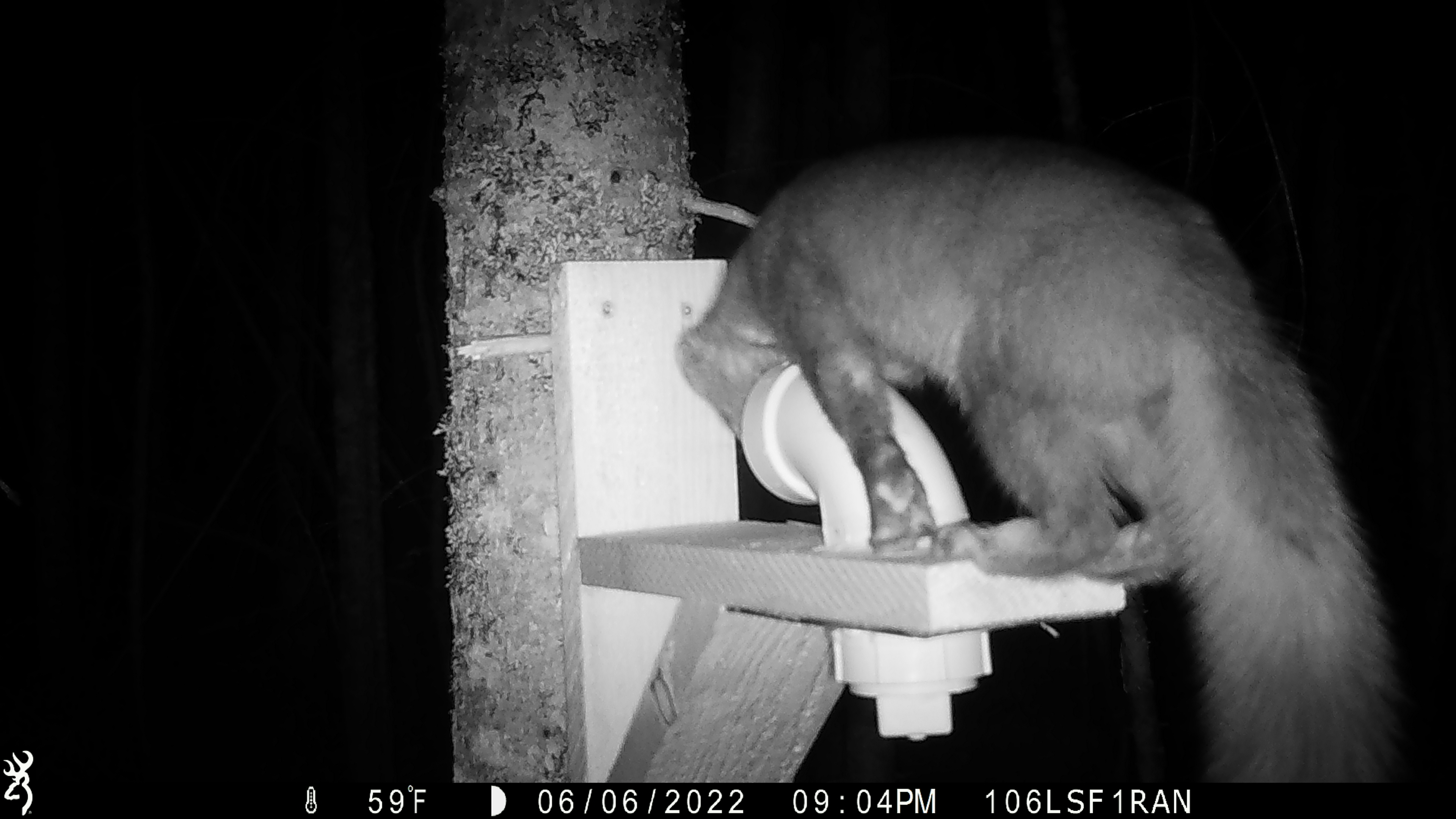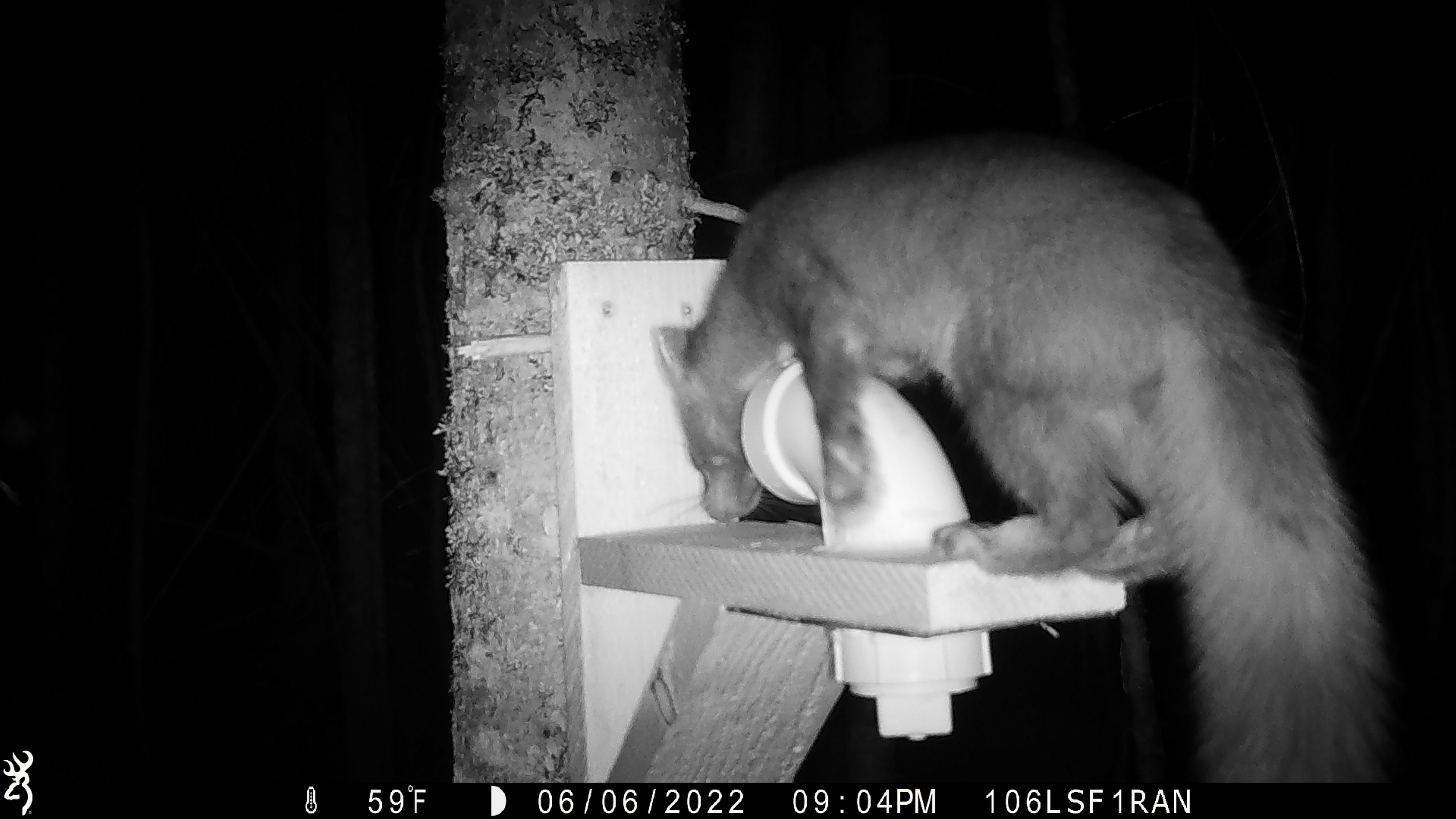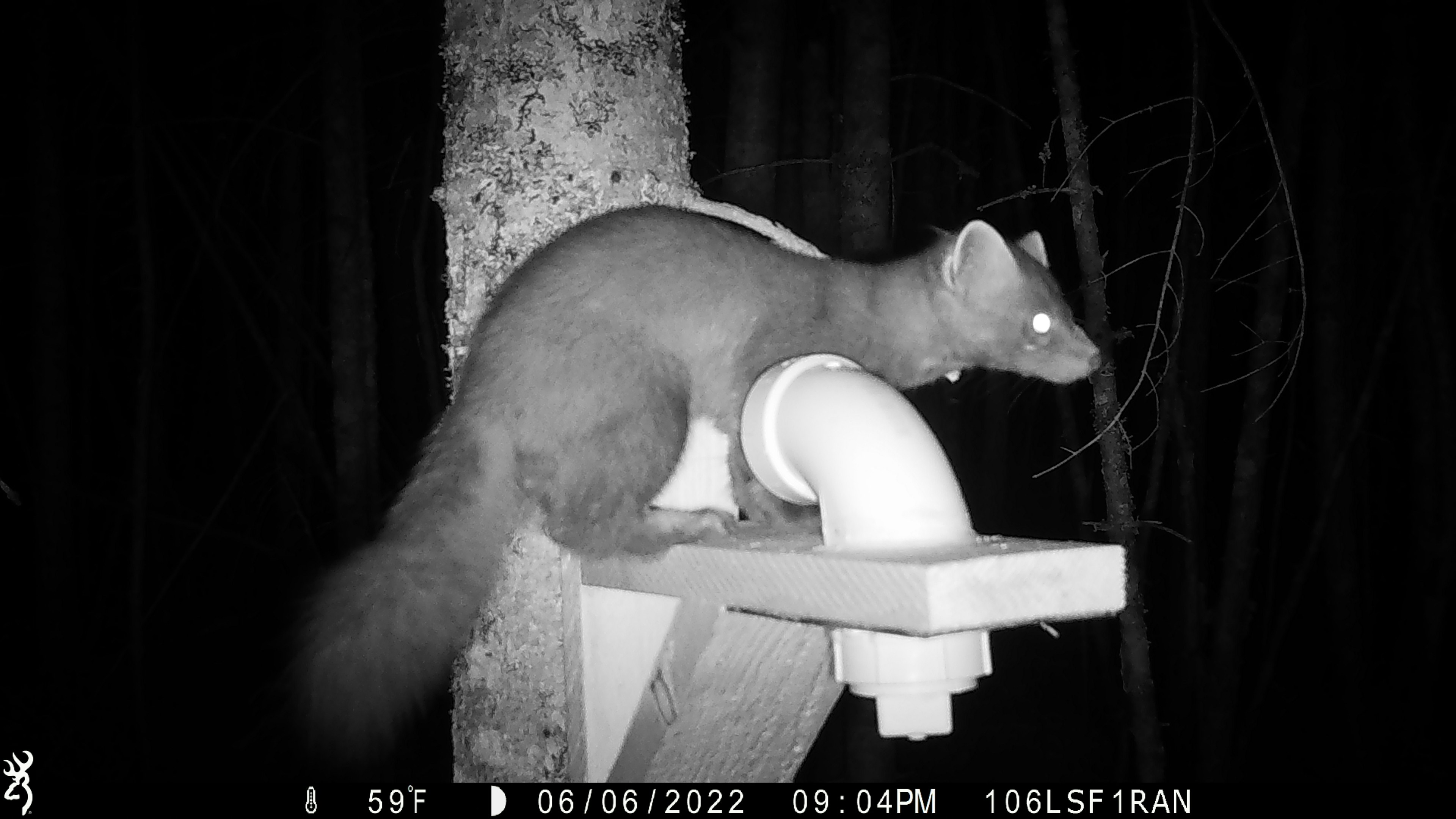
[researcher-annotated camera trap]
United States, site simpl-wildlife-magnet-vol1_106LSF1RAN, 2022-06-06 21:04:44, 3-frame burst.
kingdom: Animalia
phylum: Chordata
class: Mammalia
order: Carnivora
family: Mustelidae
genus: Martes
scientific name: Martes americana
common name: american marten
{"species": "american marten (Martes americana)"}